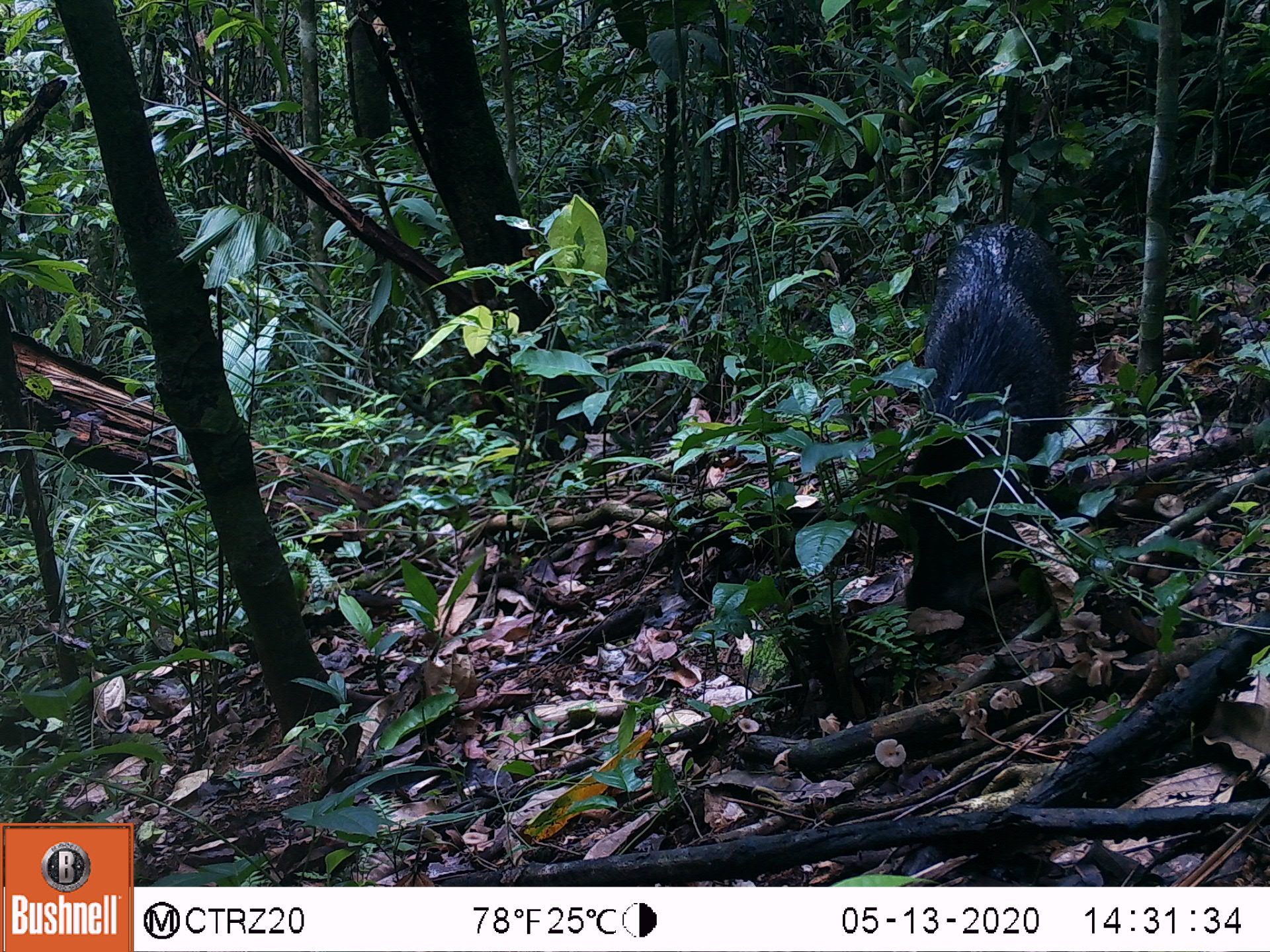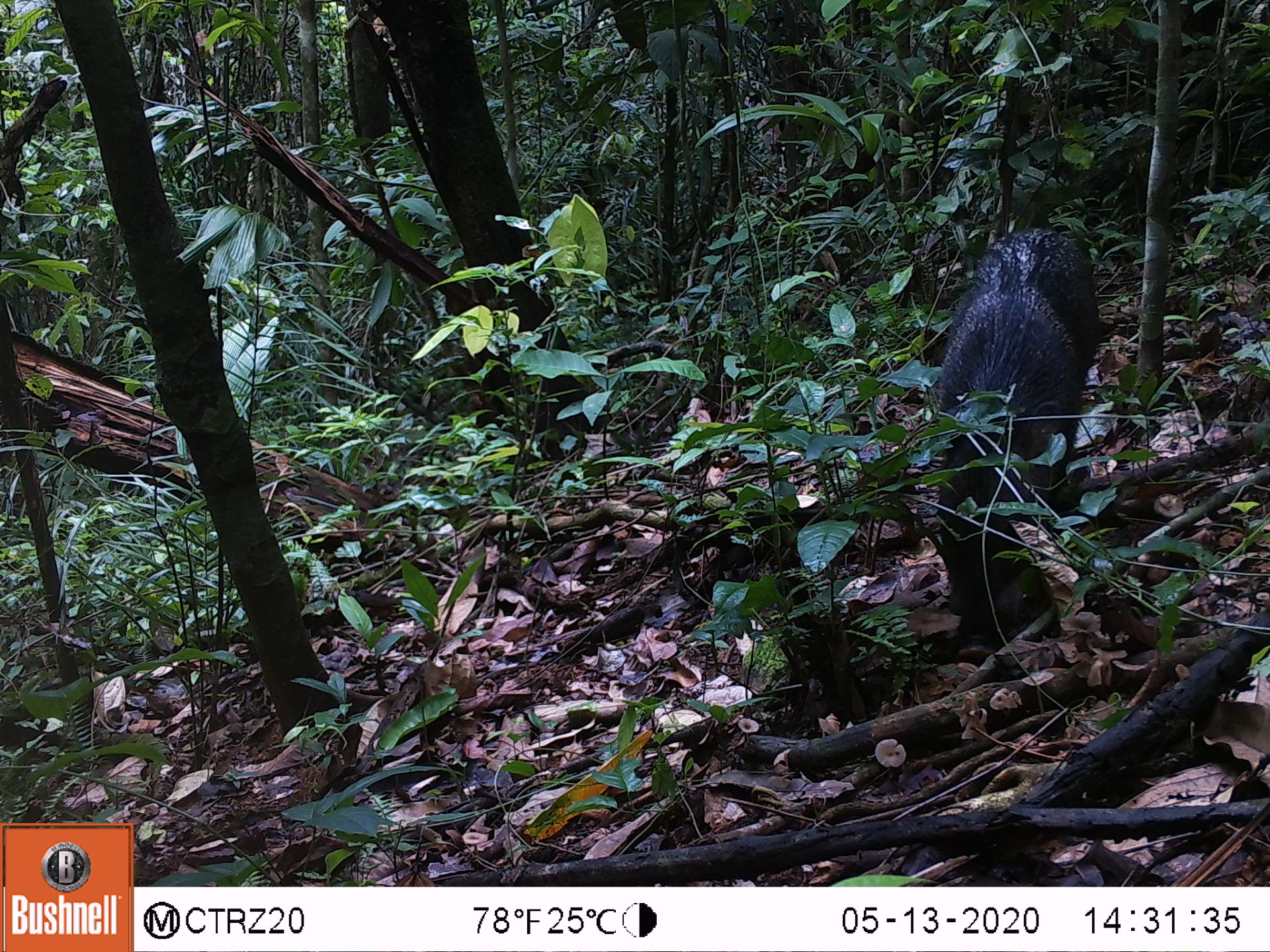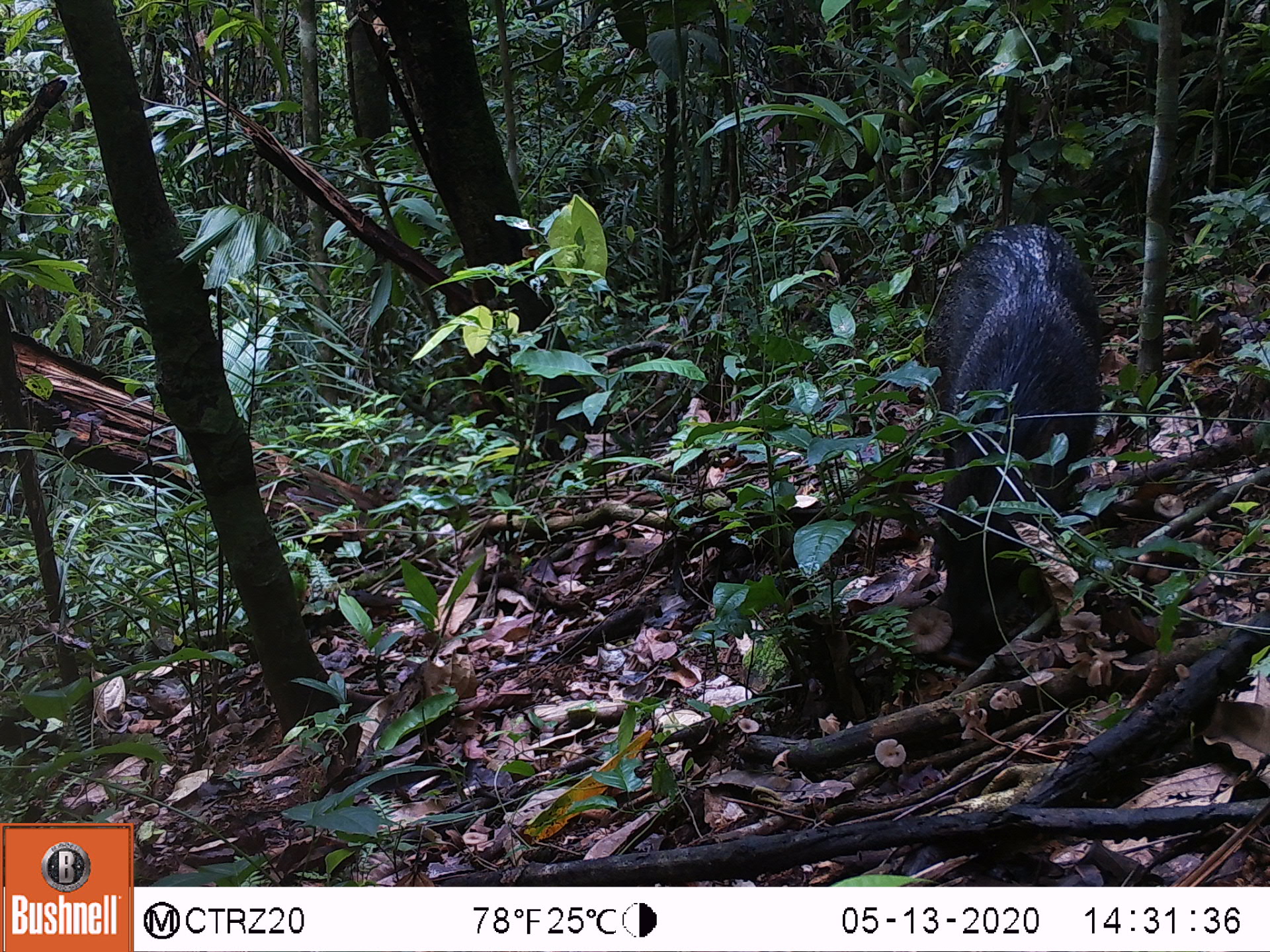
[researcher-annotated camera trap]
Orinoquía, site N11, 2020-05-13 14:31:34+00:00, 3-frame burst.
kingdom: Animalia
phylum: Chordata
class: Mammalia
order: Artiodactyla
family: Tayassuidae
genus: Pecari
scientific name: Pecari tajacu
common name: collared peccary